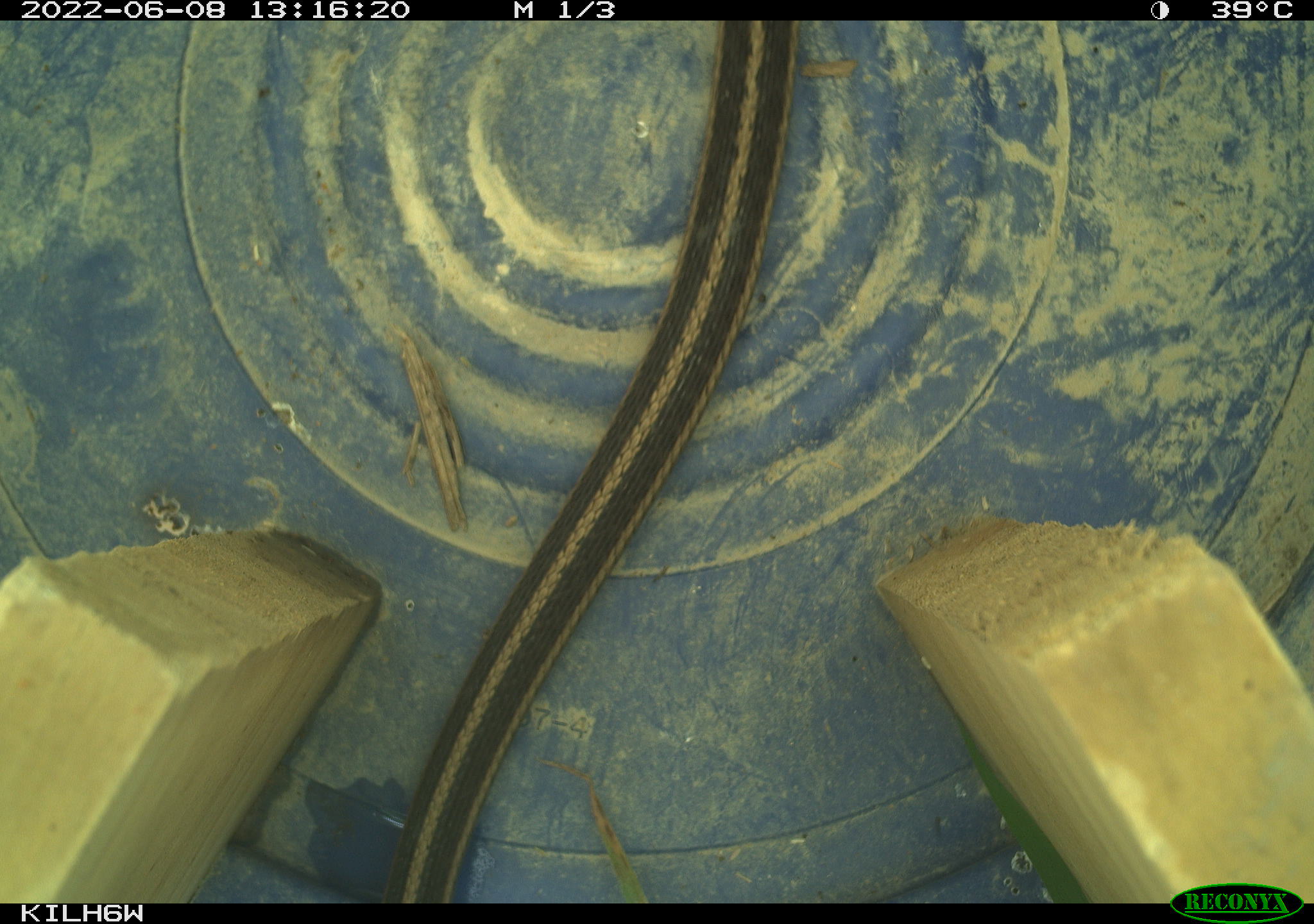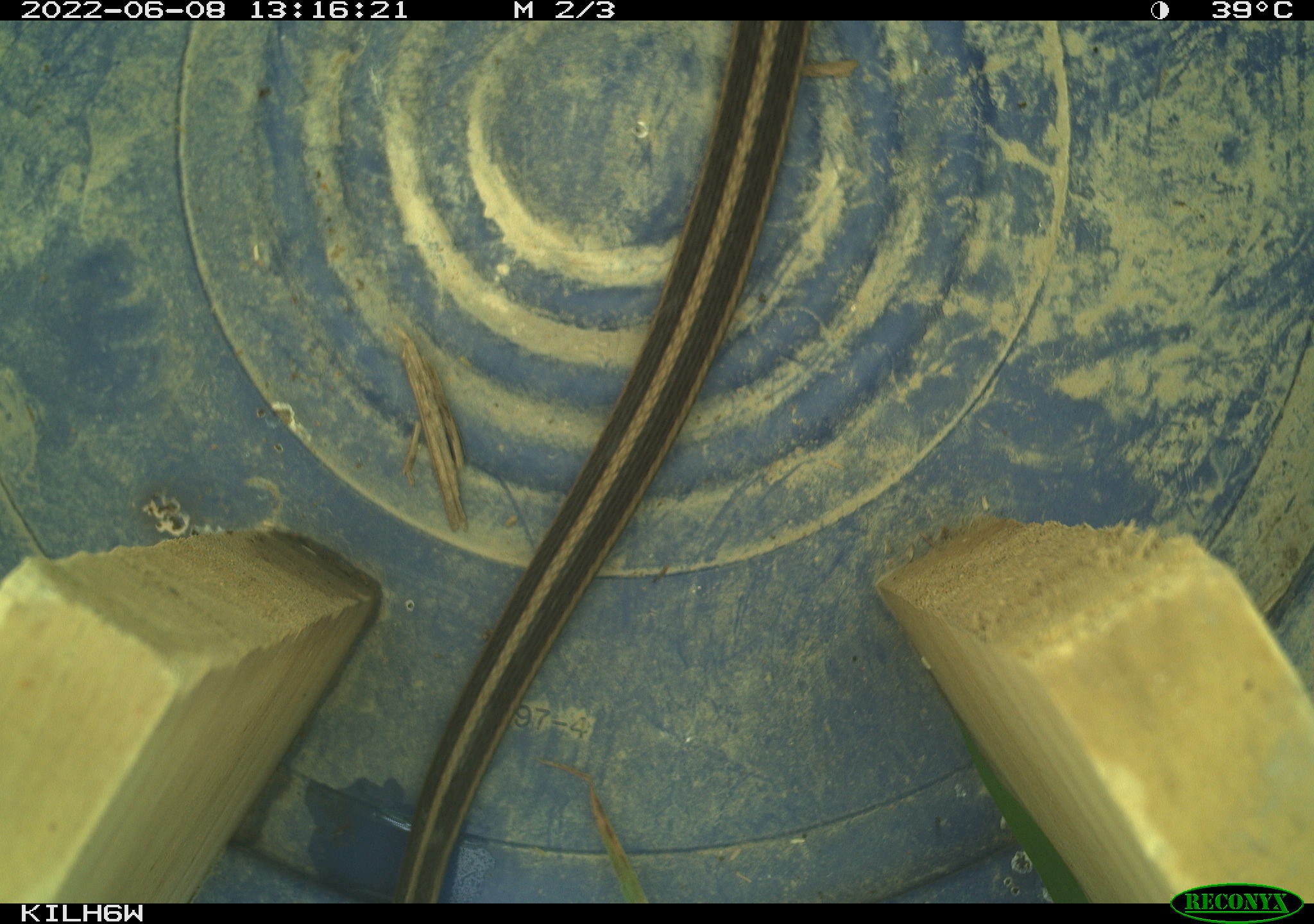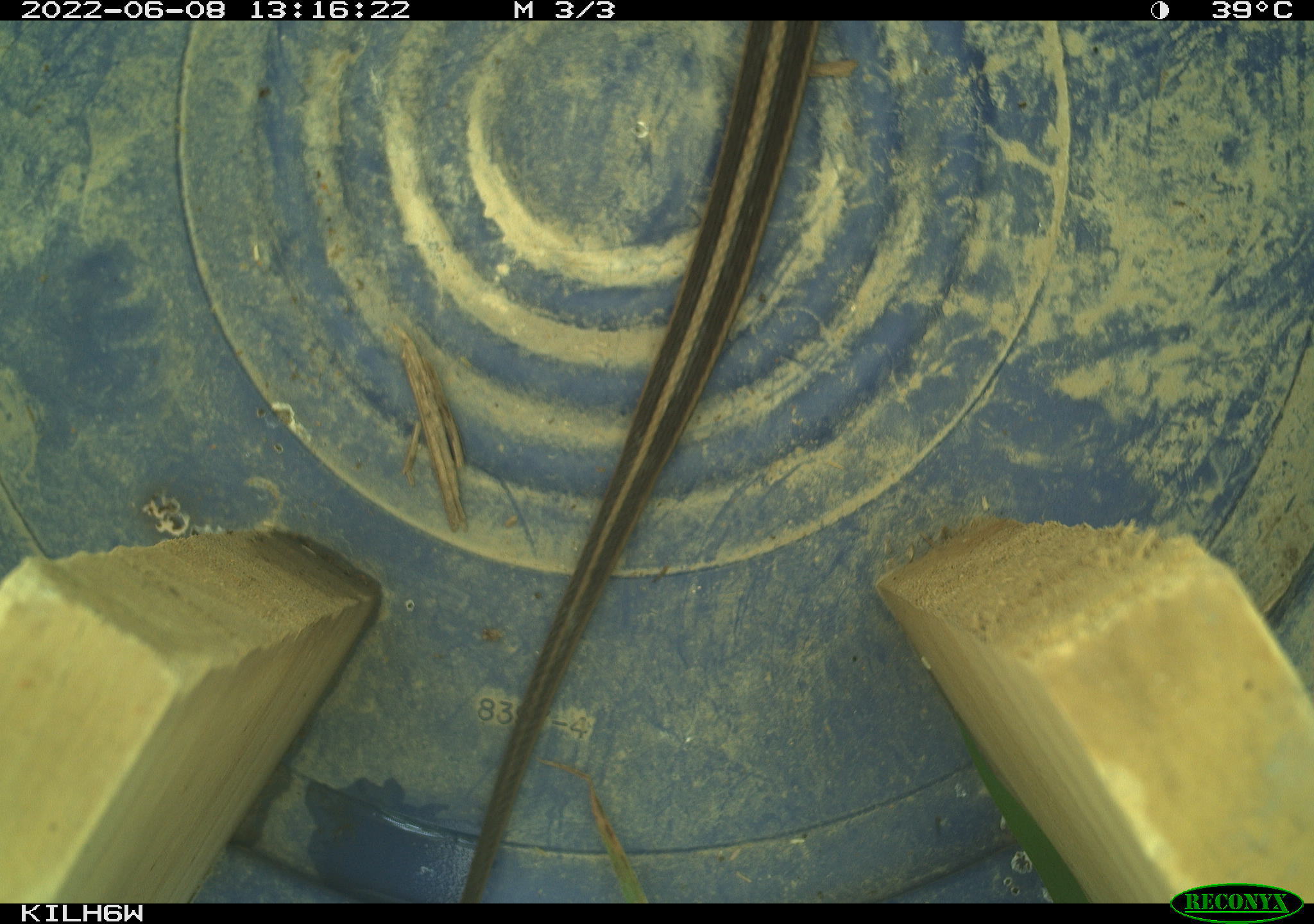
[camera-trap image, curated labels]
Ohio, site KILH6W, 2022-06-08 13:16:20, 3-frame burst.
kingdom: Animalia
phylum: Chordata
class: Reptilia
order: Squamata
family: Colubridae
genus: Thamnophis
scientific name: Thamnophis sirtalis sirtalis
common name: eastern gartersnake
Eastern gartersnake (Thamnophis sirtalis sirtalis).